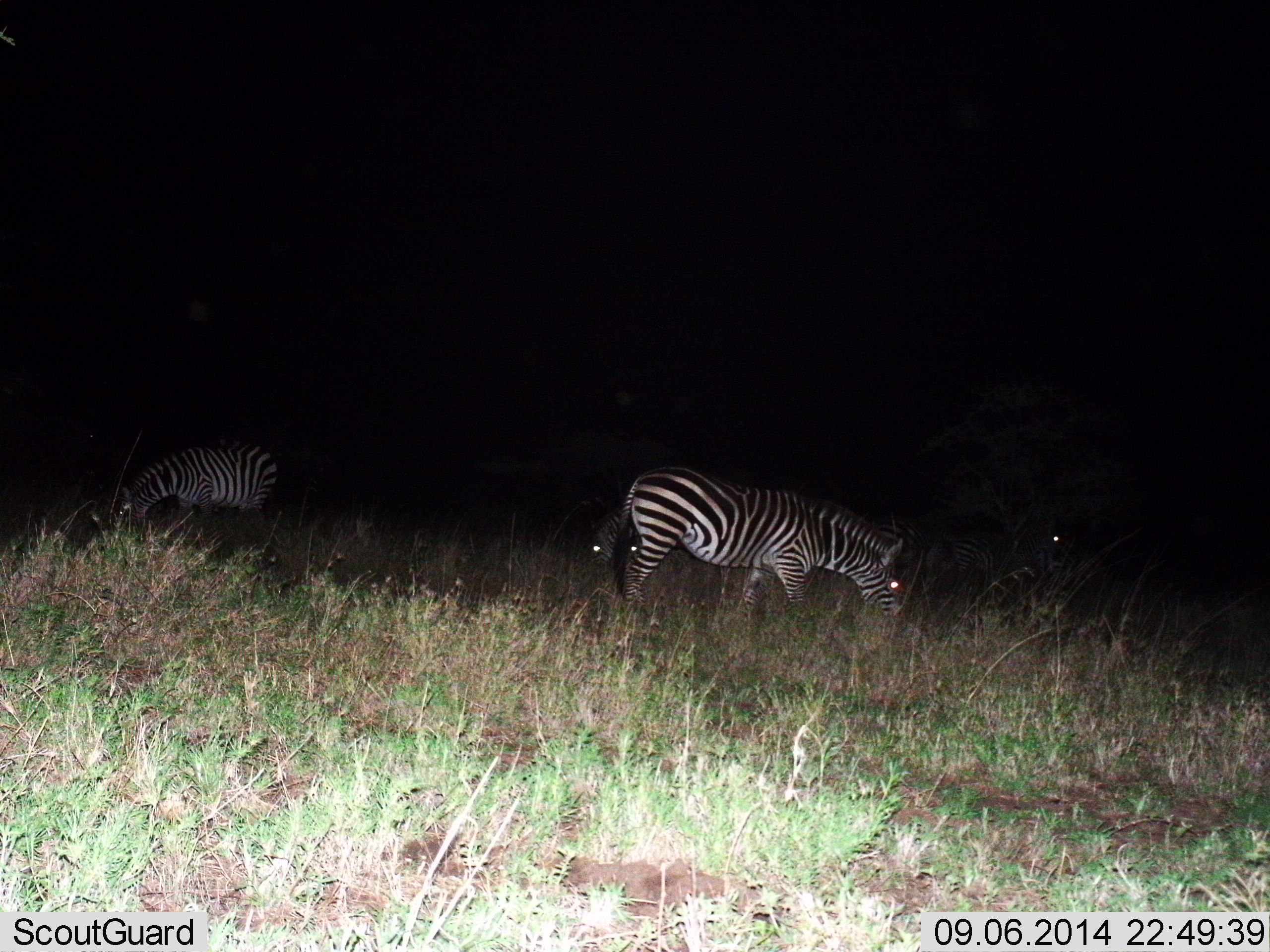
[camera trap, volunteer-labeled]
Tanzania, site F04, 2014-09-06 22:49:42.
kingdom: Animalia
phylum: Chordata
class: Mammalia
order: Perissodactyla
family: Equidae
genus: Equus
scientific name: Equus quagga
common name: plains zebra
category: zebra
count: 4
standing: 40%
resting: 0%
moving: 10%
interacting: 0%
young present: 0%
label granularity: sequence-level